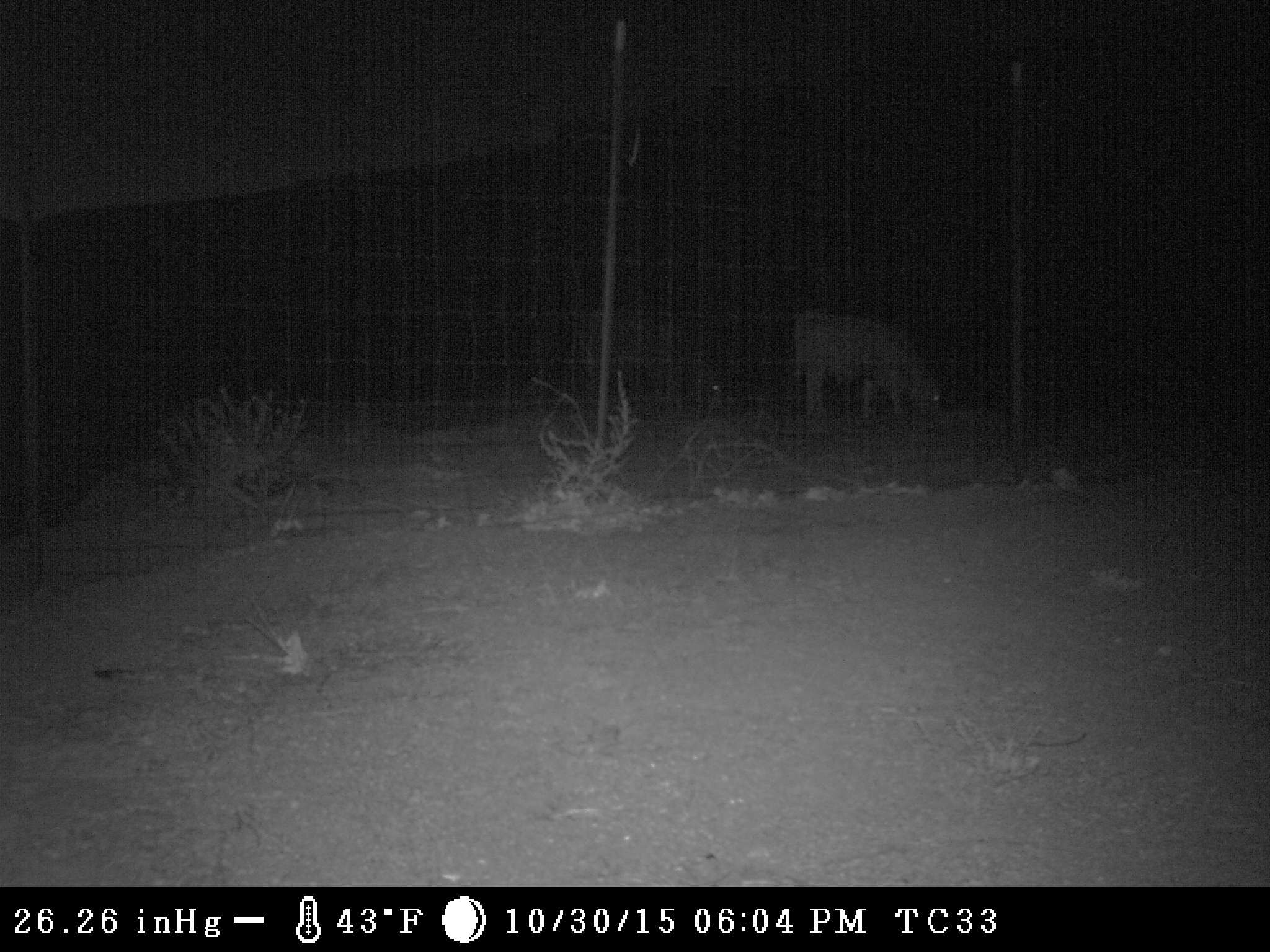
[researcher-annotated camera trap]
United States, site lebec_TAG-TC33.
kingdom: Animalia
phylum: Chordata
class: Mammalia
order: Artiodactyla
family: Bovidae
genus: Bos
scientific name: Bos taurus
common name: domestic cow